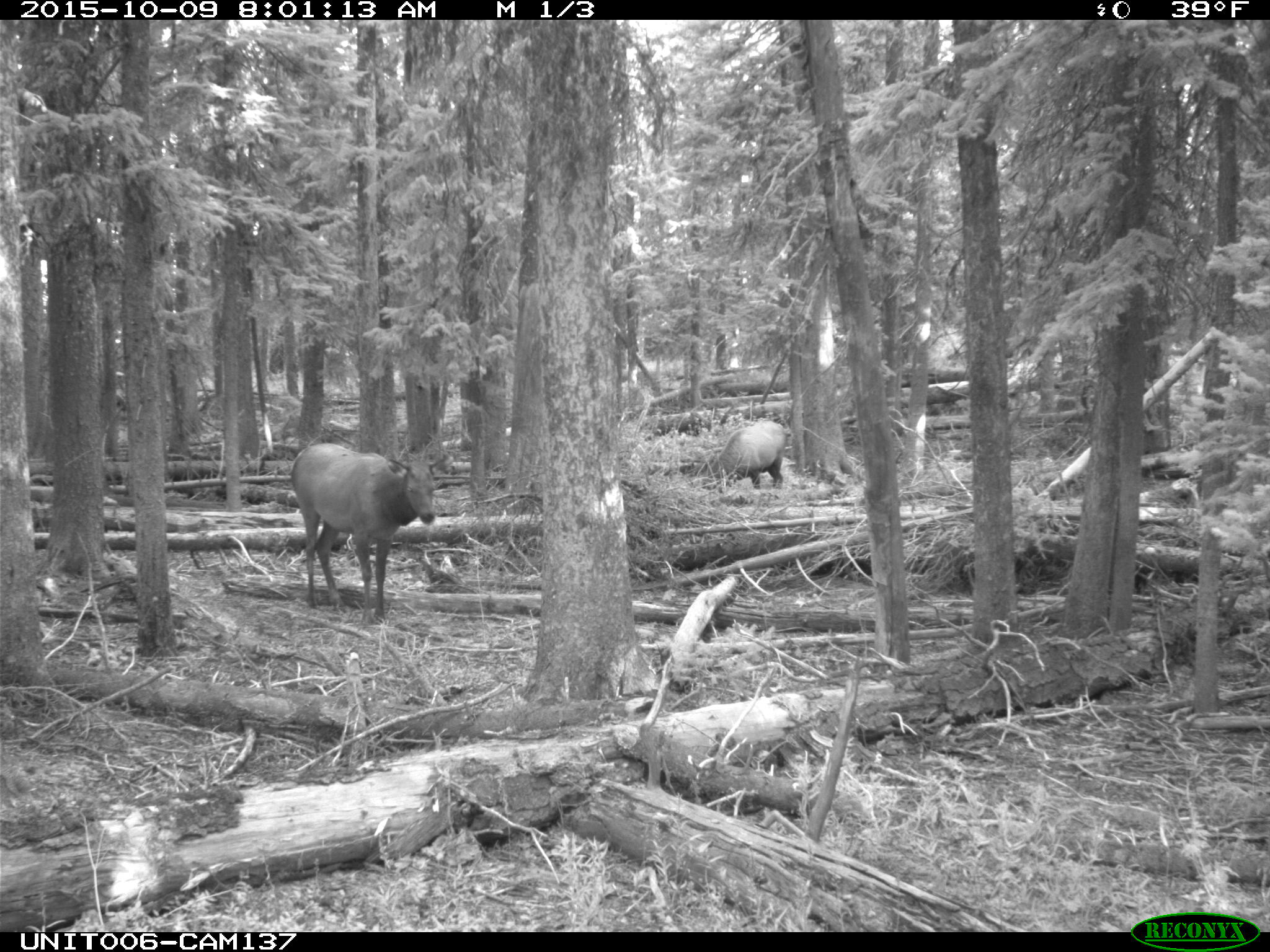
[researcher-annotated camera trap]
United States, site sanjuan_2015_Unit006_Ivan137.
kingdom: Animalia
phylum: Chordata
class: Mammalia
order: Artiodactyla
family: Cervidae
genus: Cervus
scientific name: Cervus elaphus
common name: red deer